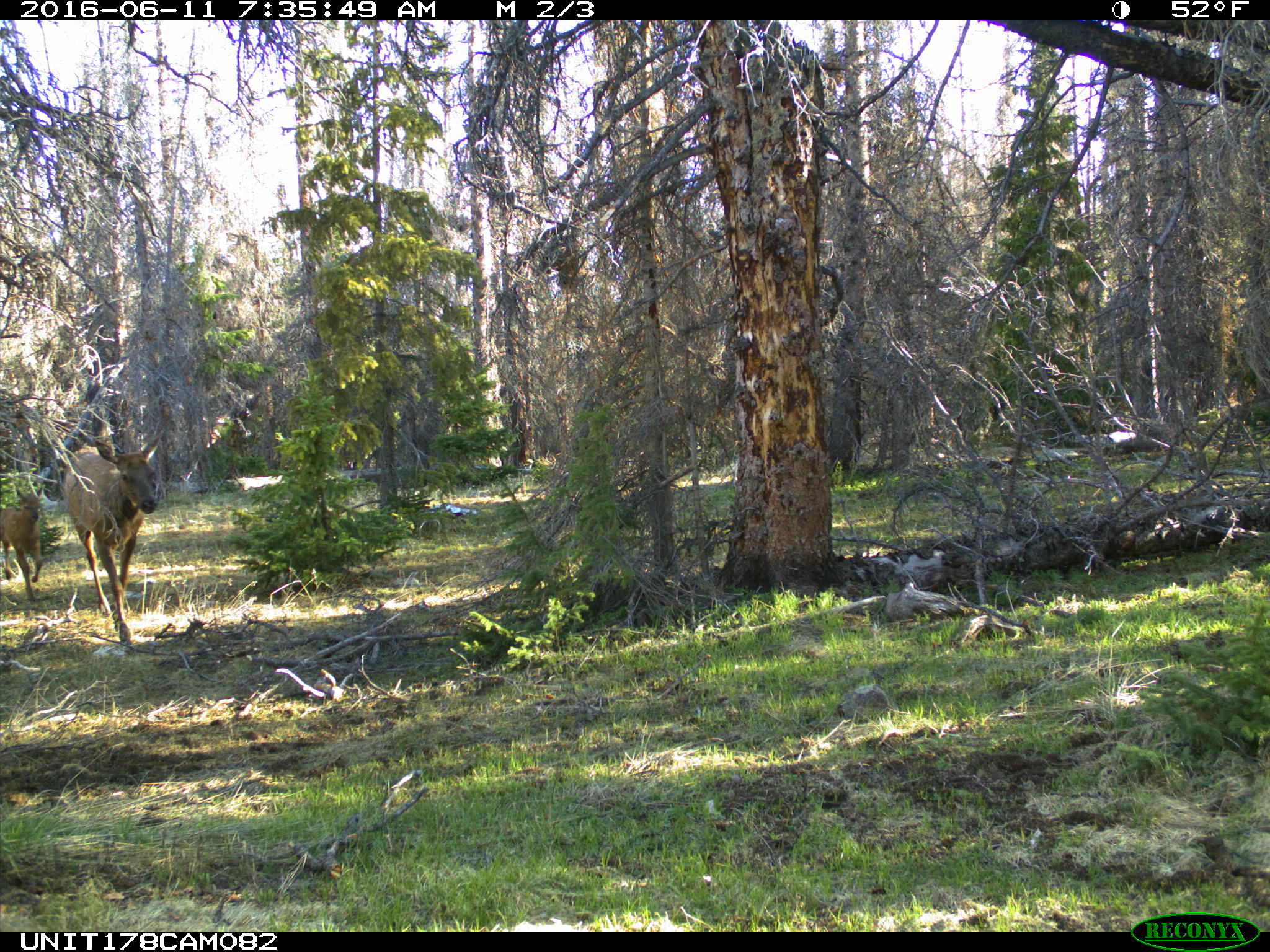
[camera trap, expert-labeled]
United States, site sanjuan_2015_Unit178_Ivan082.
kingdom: Animalia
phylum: Chordata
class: Mammalia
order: Artiodactyla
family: Cervidae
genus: Cervus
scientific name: Cervus elaphus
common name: red deer